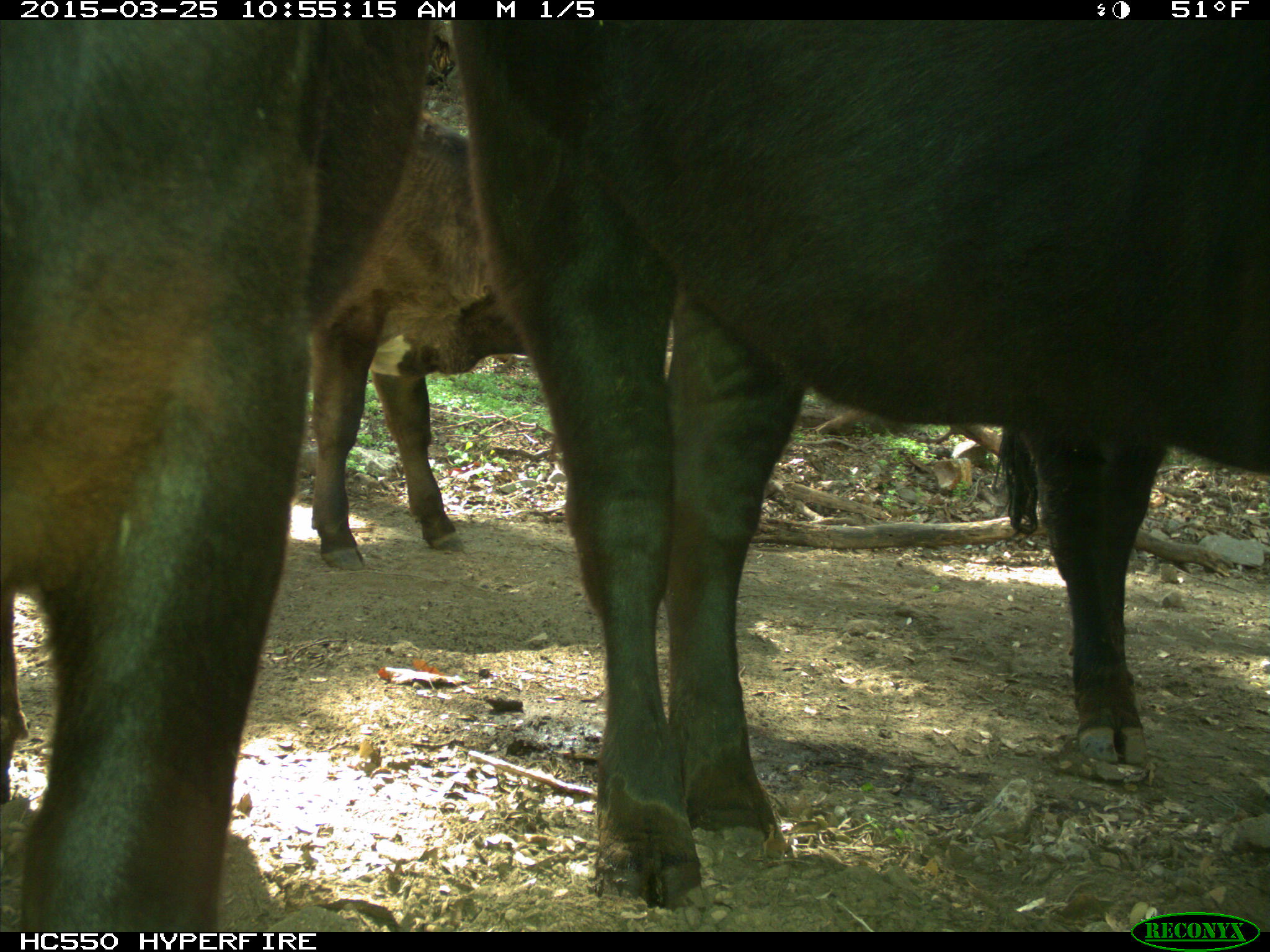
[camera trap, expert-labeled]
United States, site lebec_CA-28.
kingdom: Animalia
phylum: Chordata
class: Mammalia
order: Artiodactyla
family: Bovidae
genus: Bos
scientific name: Bos taurus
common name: domestic cow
Bos taurus (domestic cow).